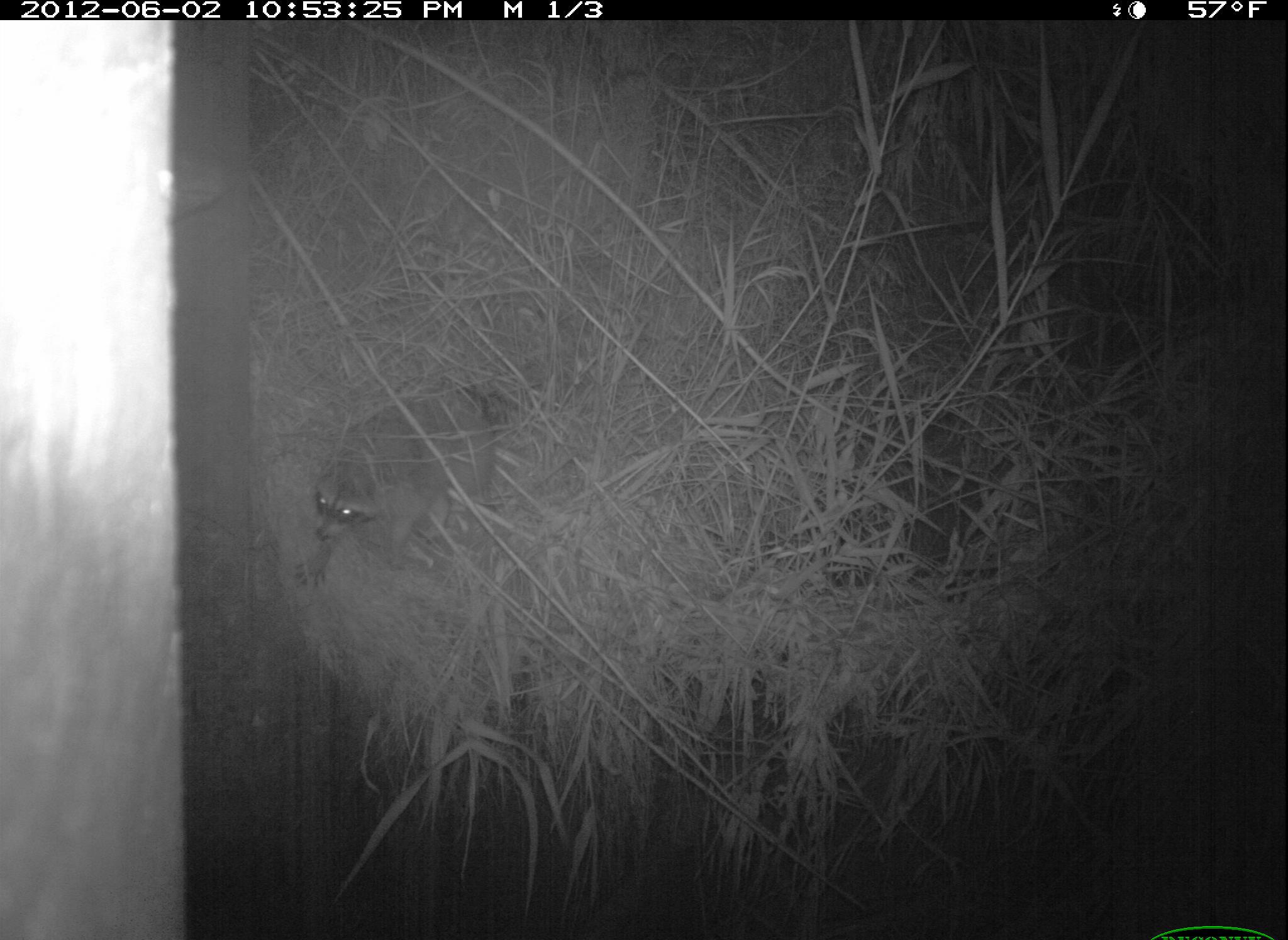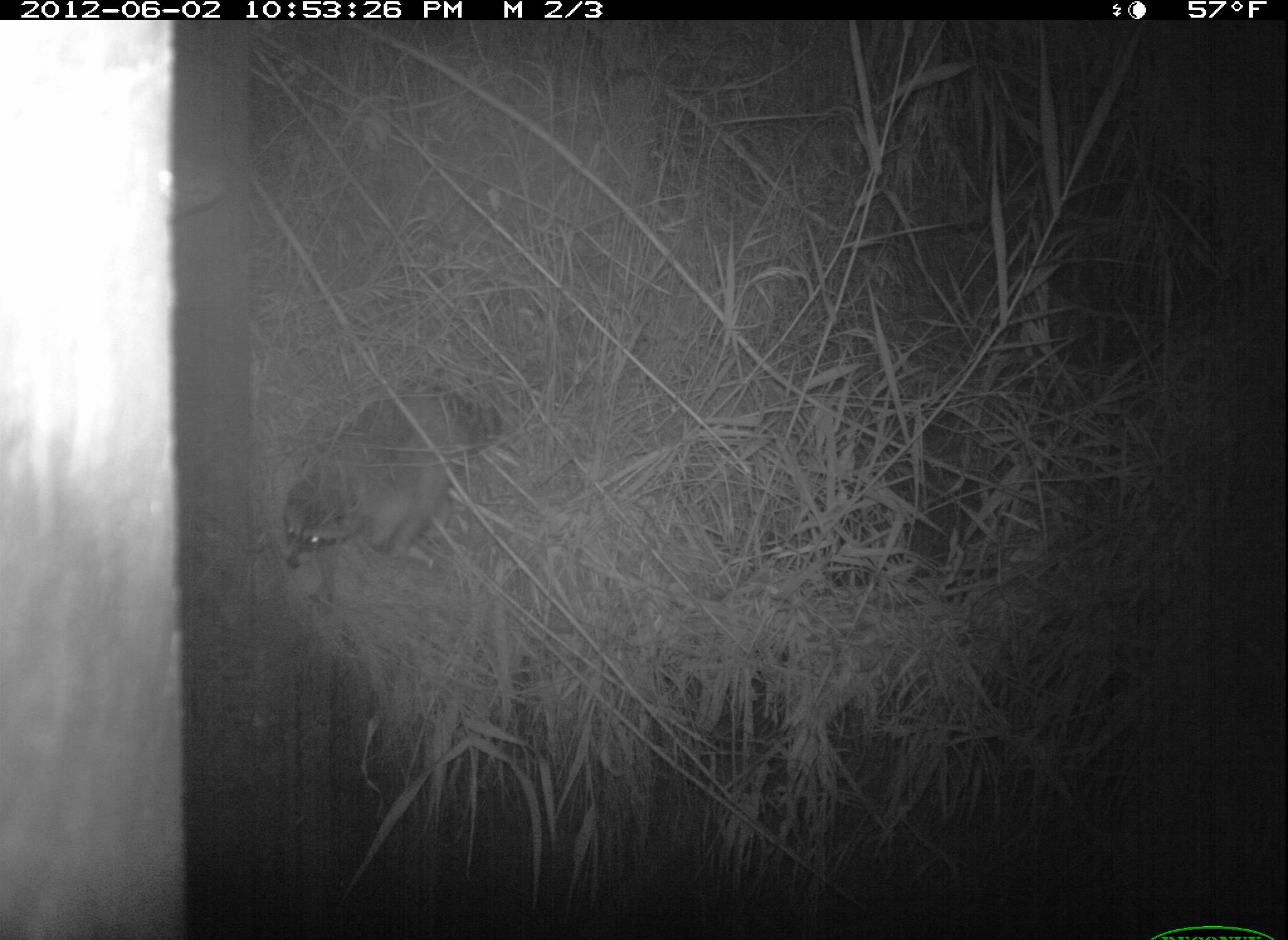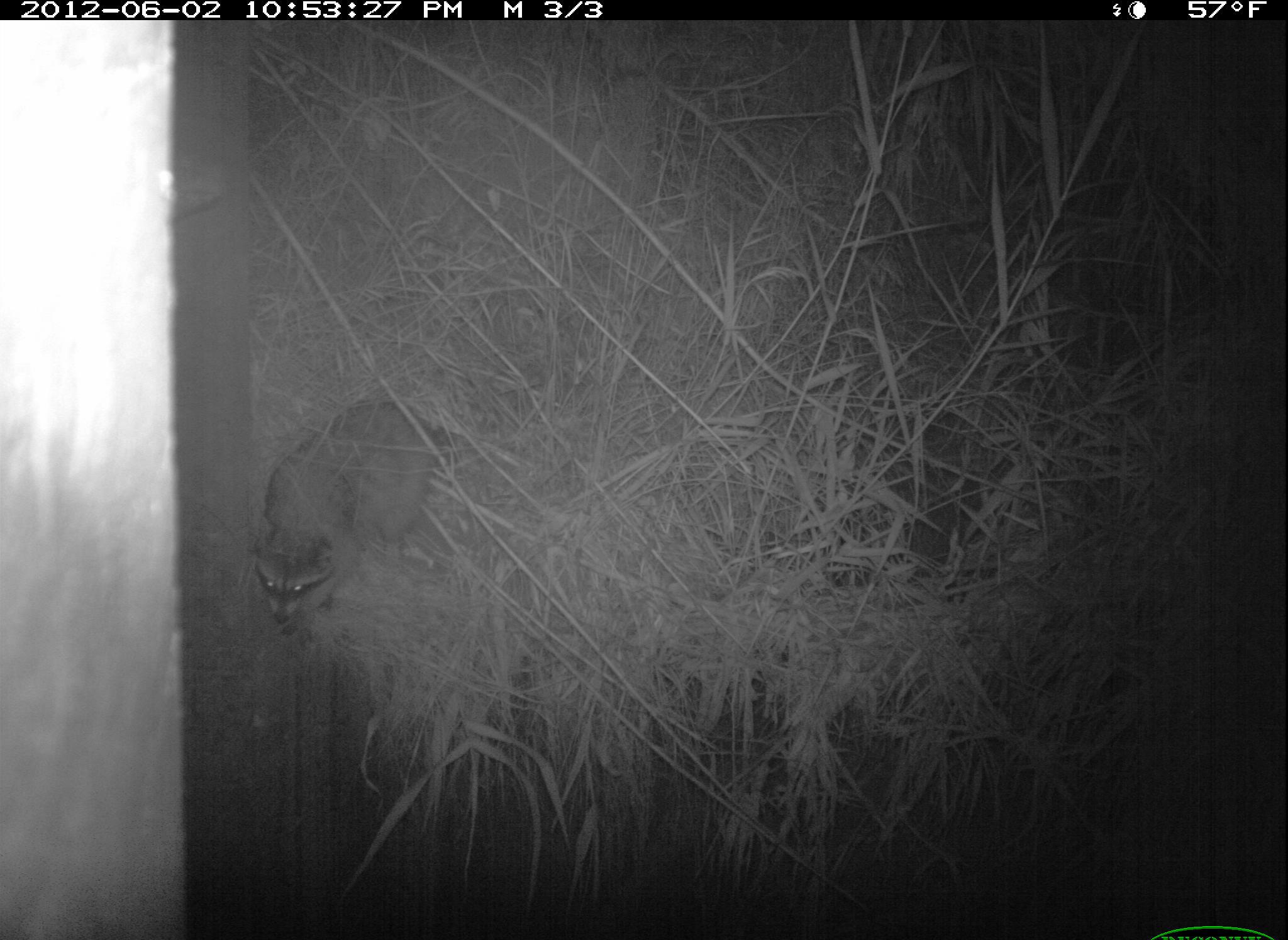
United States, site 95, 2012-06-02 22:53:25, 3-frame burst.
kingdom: Animalia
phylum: Chordata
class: Mammalia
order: Carnivora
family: Procyonidae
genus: Procyon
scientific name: Procyon lotor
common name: raccoon